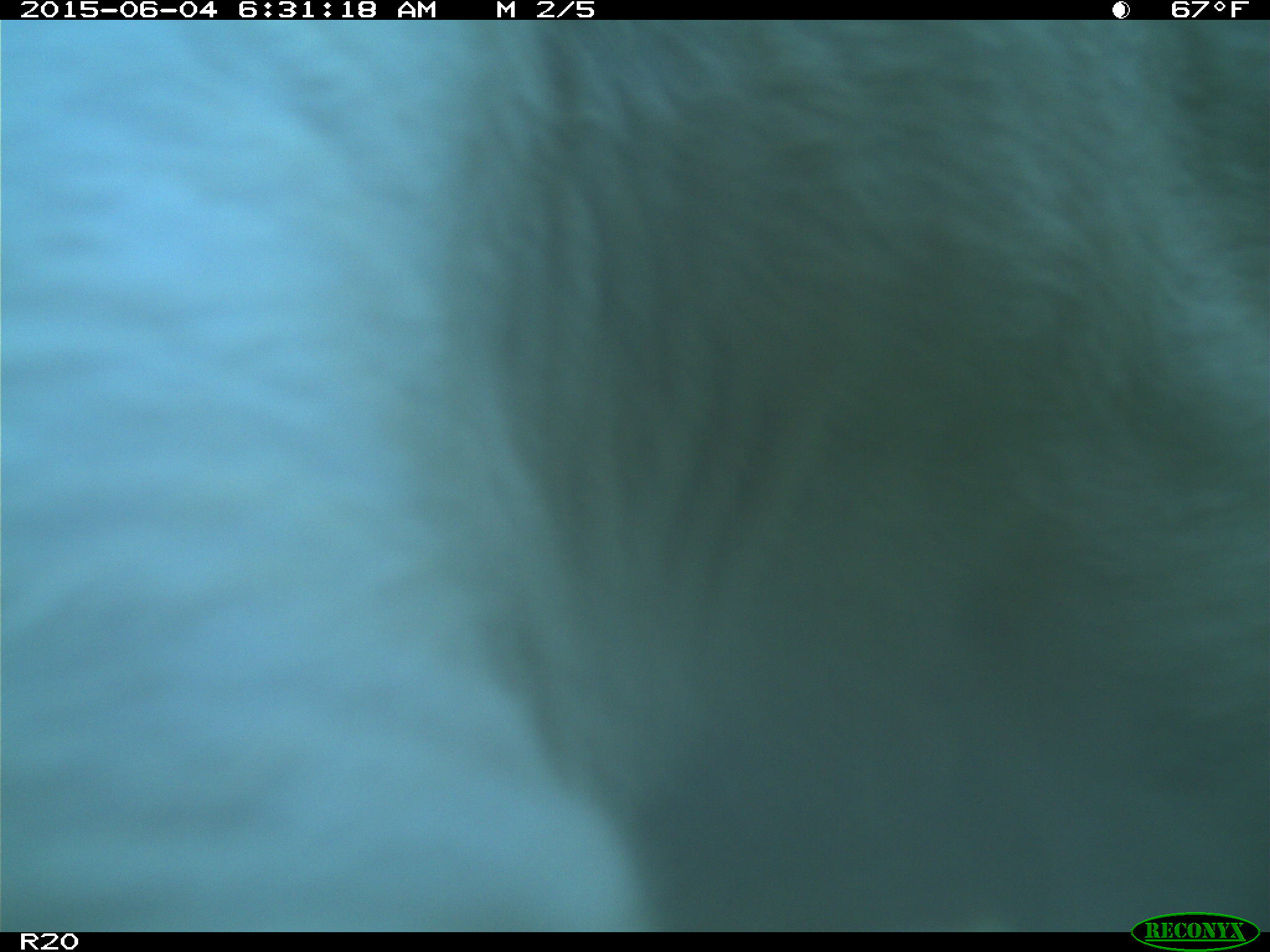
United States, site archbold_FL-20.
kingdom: Animalia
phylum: Chordata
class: Mammalia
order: Artiodactyla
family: Bovidae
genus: Bos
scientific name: Bos taurus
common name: domestic cow